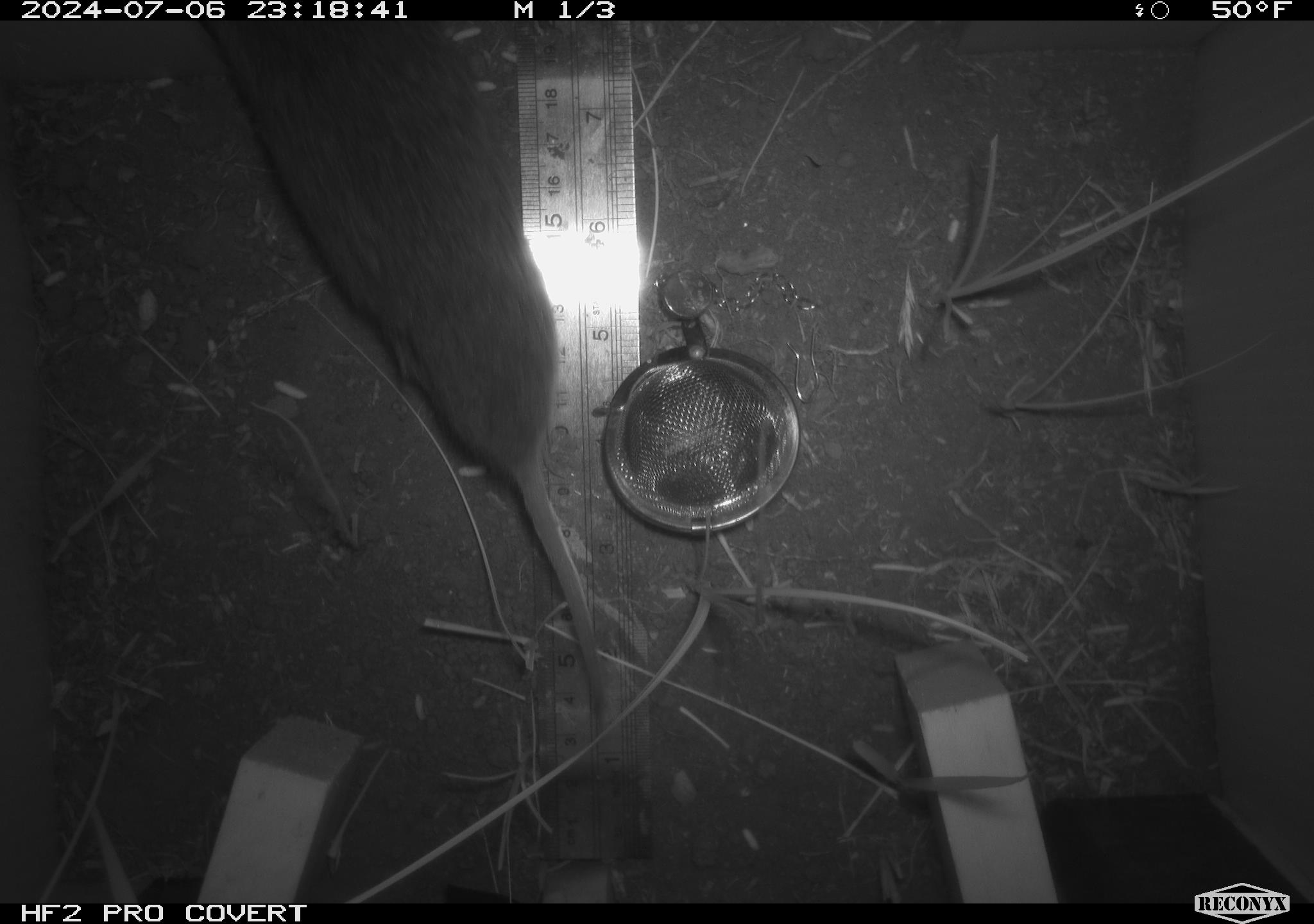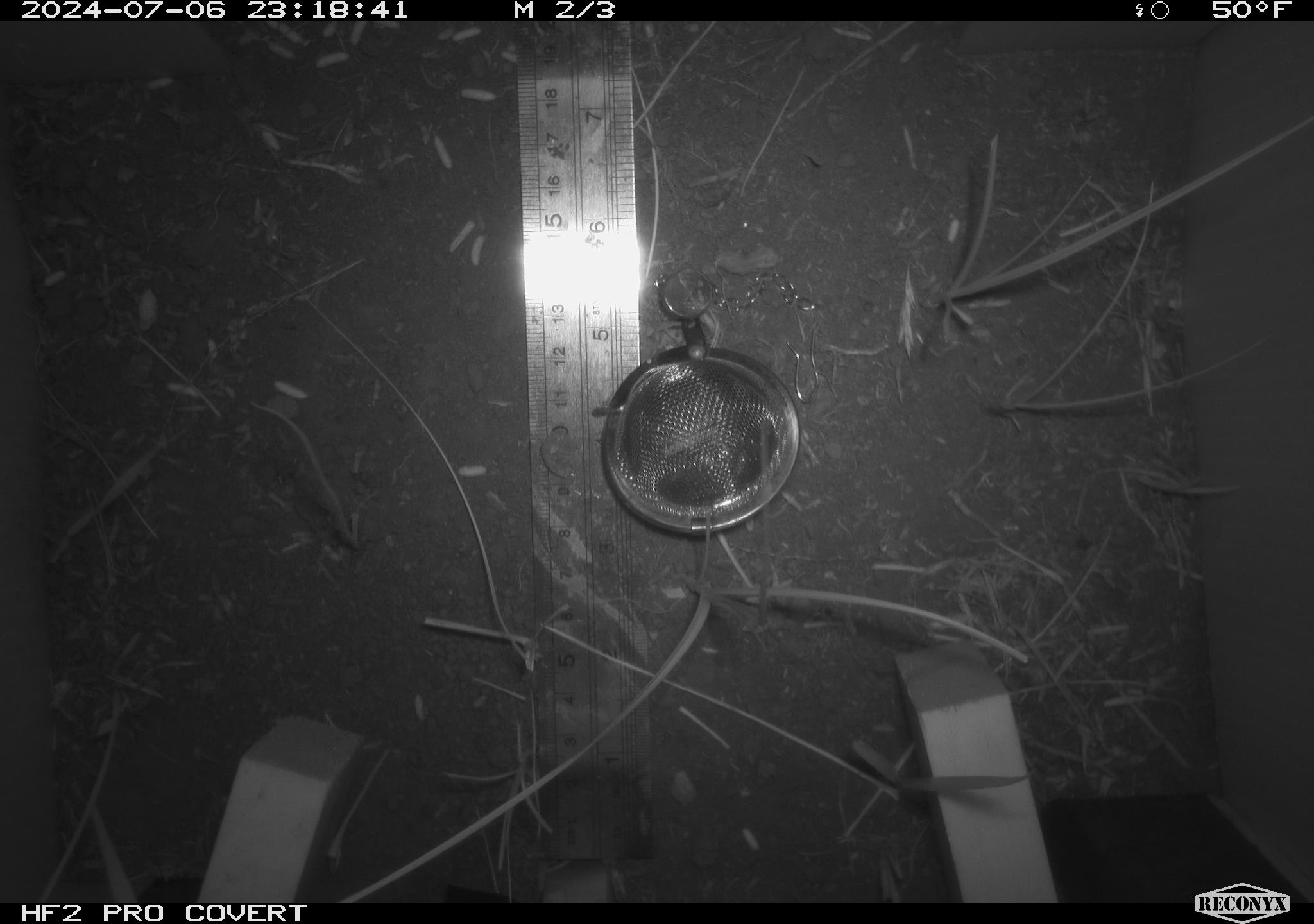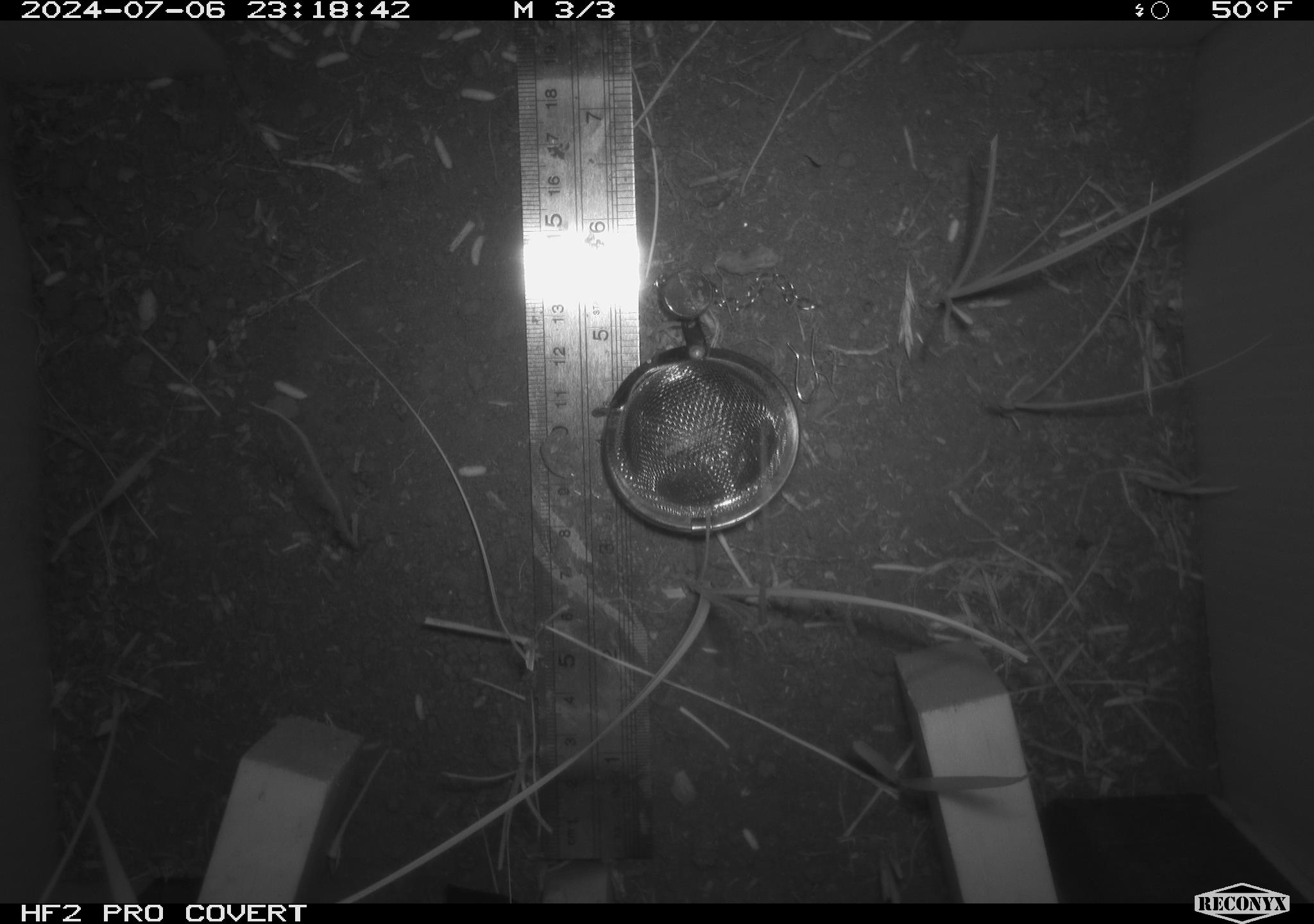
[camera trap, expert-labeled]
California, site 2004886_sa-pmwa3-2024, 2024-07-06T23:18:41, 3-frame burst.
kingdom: Animalia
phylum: Chordata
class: Mammalia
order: Rodentia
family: Cricetidae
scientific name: Arvicolinae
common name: voles, lemmings, and muskrats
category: arvicolinae subfamily